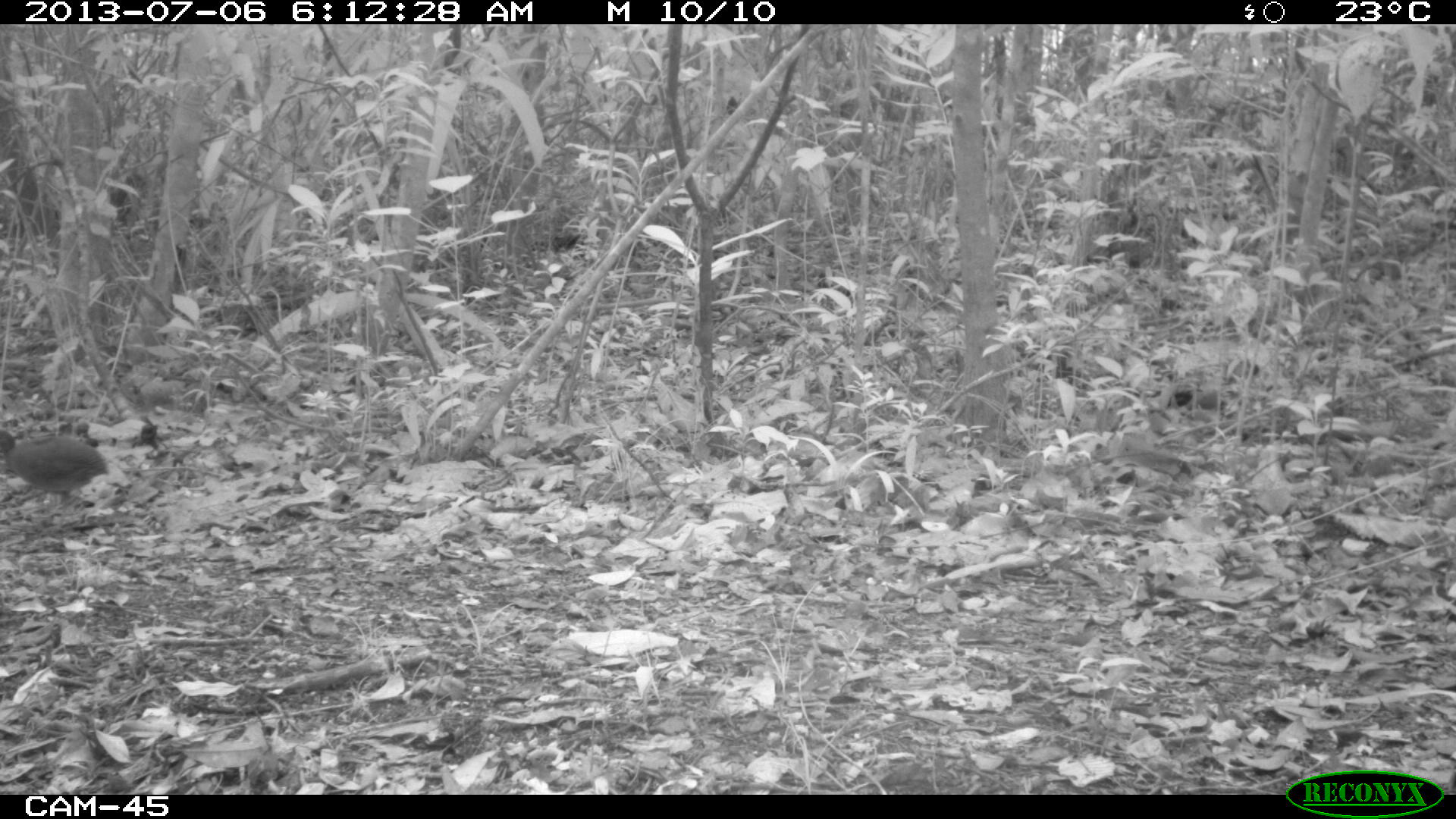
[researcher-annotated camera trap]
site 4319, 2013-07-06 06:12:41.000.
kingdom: Animalia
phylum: Chordata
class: Aves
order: Tinamiformes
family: Tinamidae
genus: Tinamus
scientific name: Tinamus major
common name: great tinamou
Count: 1.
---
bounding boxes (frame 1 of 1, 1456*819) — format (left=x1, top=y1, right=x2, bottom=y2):
tinamus major: (left=0, top=429, right=107, bottom=504)